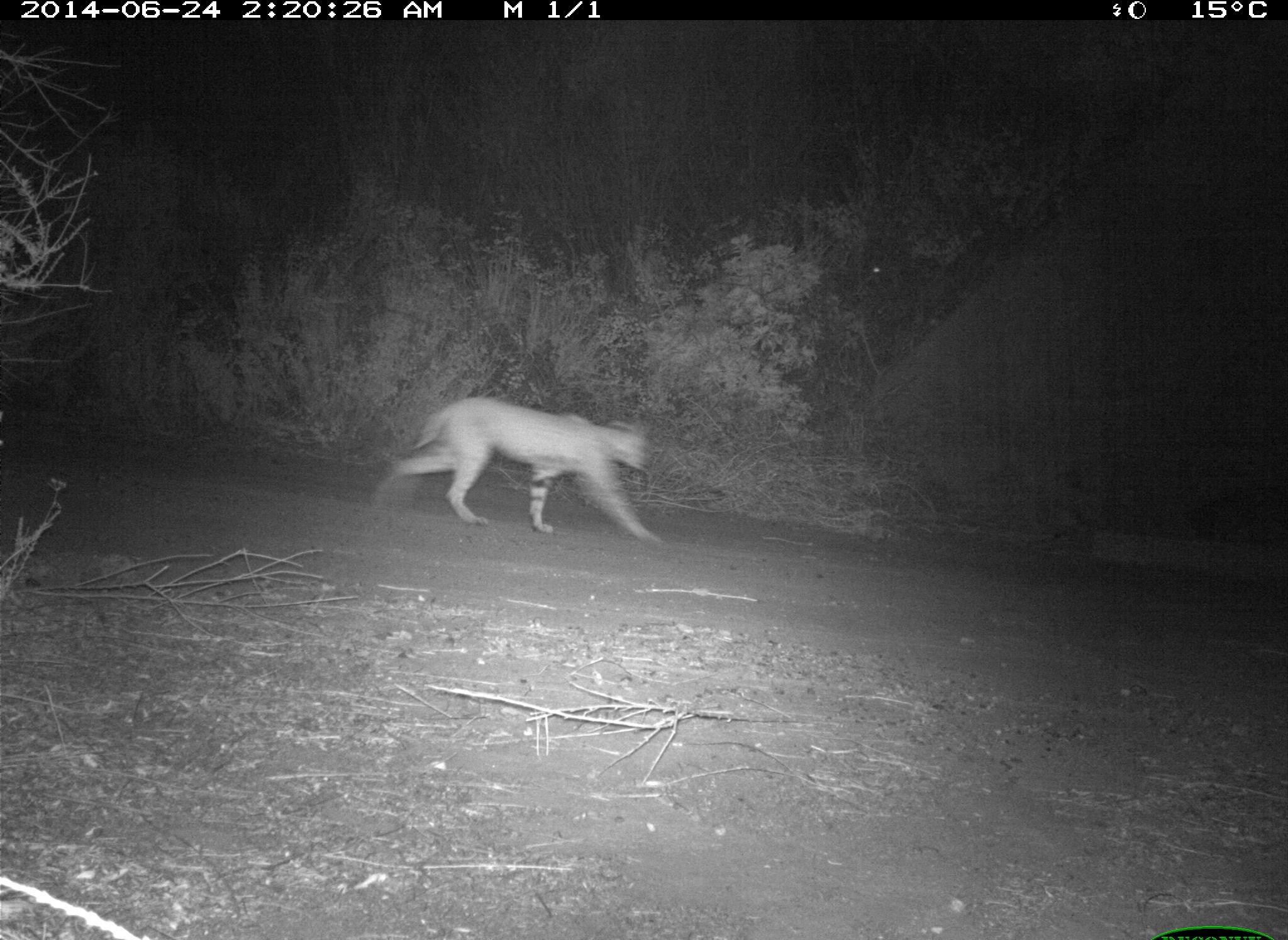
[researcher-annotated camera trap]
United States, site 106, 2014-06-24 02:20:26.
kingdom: Animalia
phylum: Chordata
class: Mammalia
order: Carnivora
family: Canidae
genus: Canis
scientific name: Canis latrans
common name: coyote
Coyote (Canis latrans).